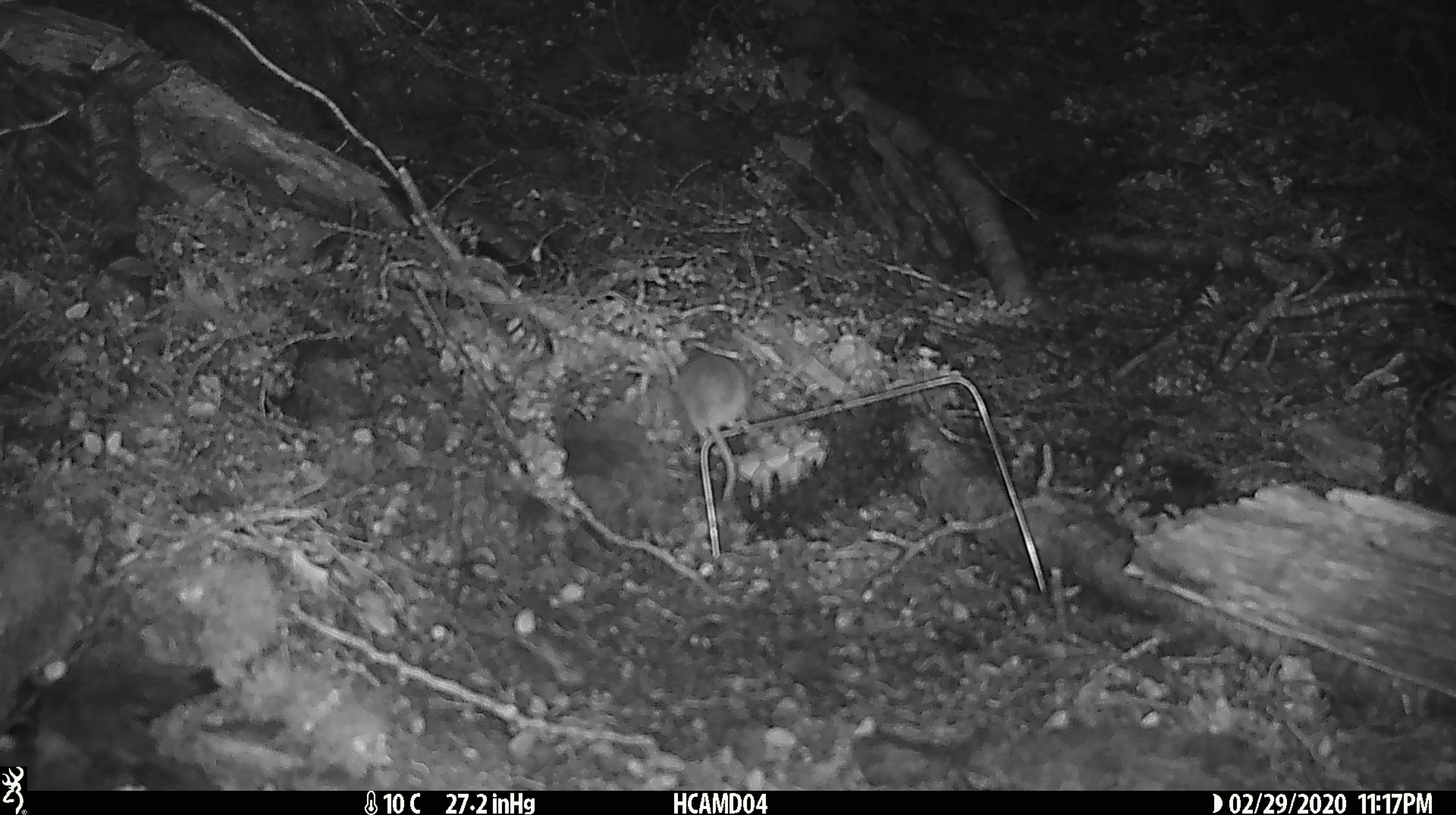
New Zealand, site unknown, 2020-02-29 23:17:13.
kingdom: Animalia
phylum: Chordata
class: Mammalia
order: Rodentia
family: Muridae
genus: Mus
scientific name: Mus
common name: mouse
Mouse (Mus).